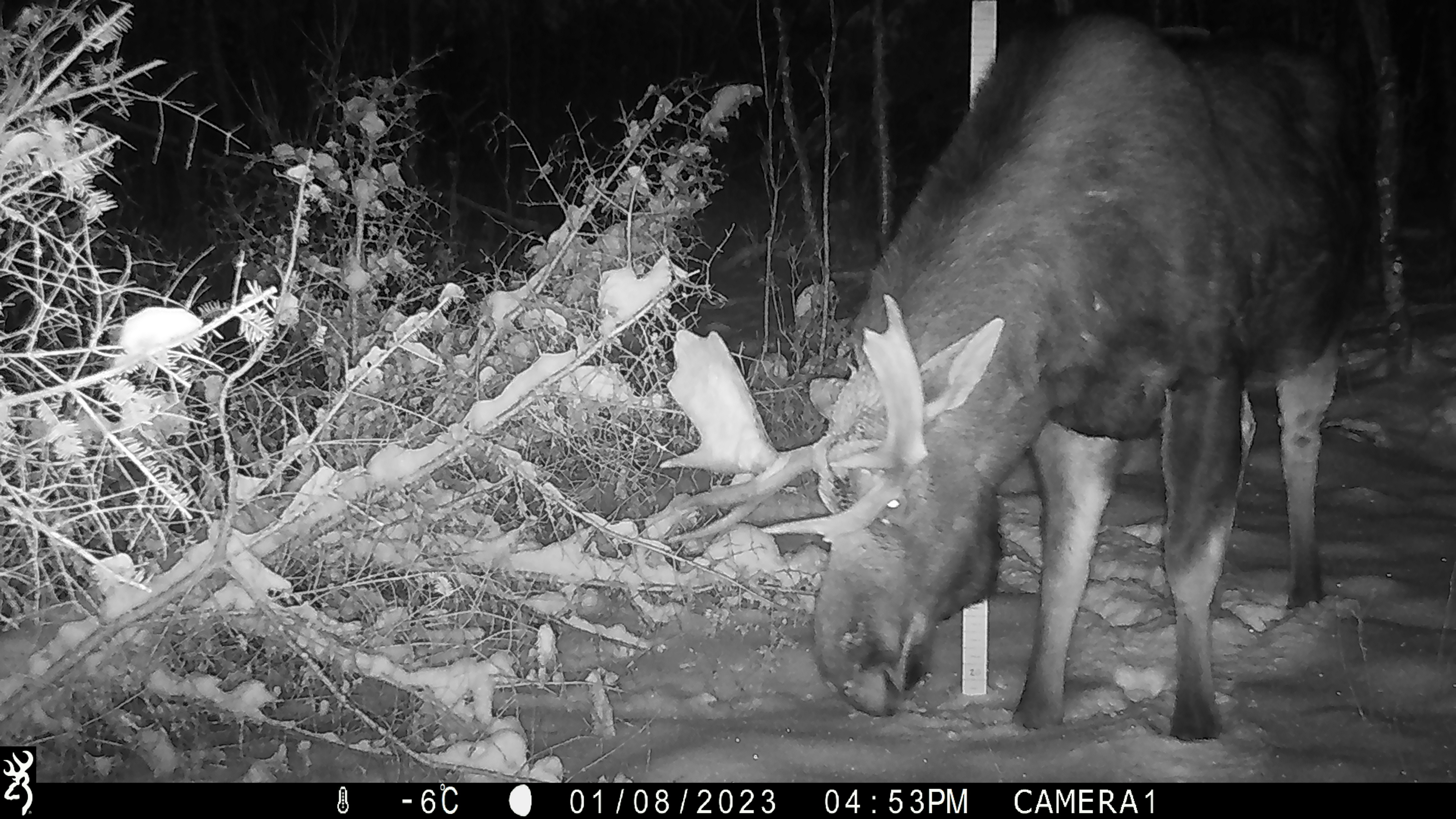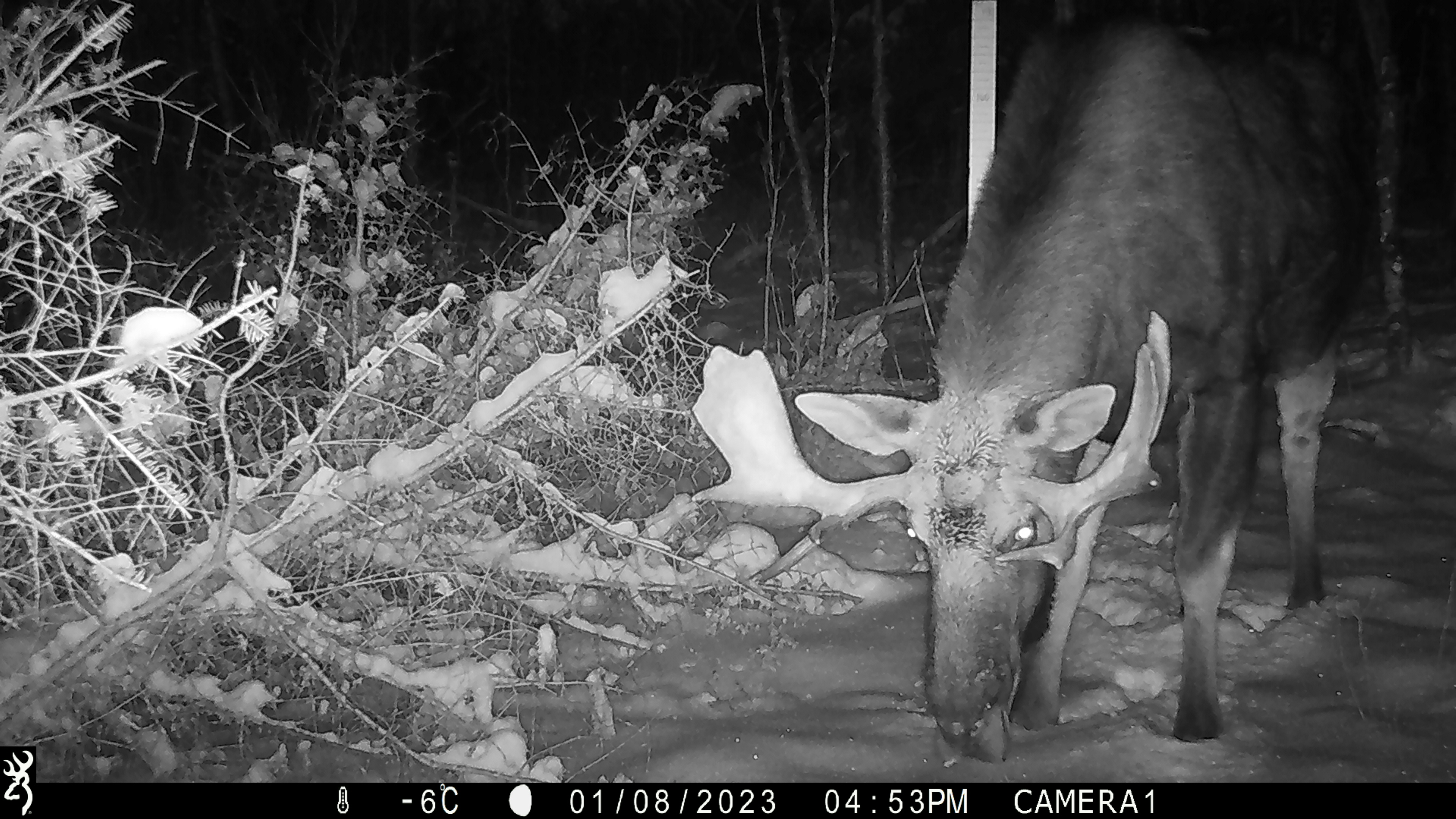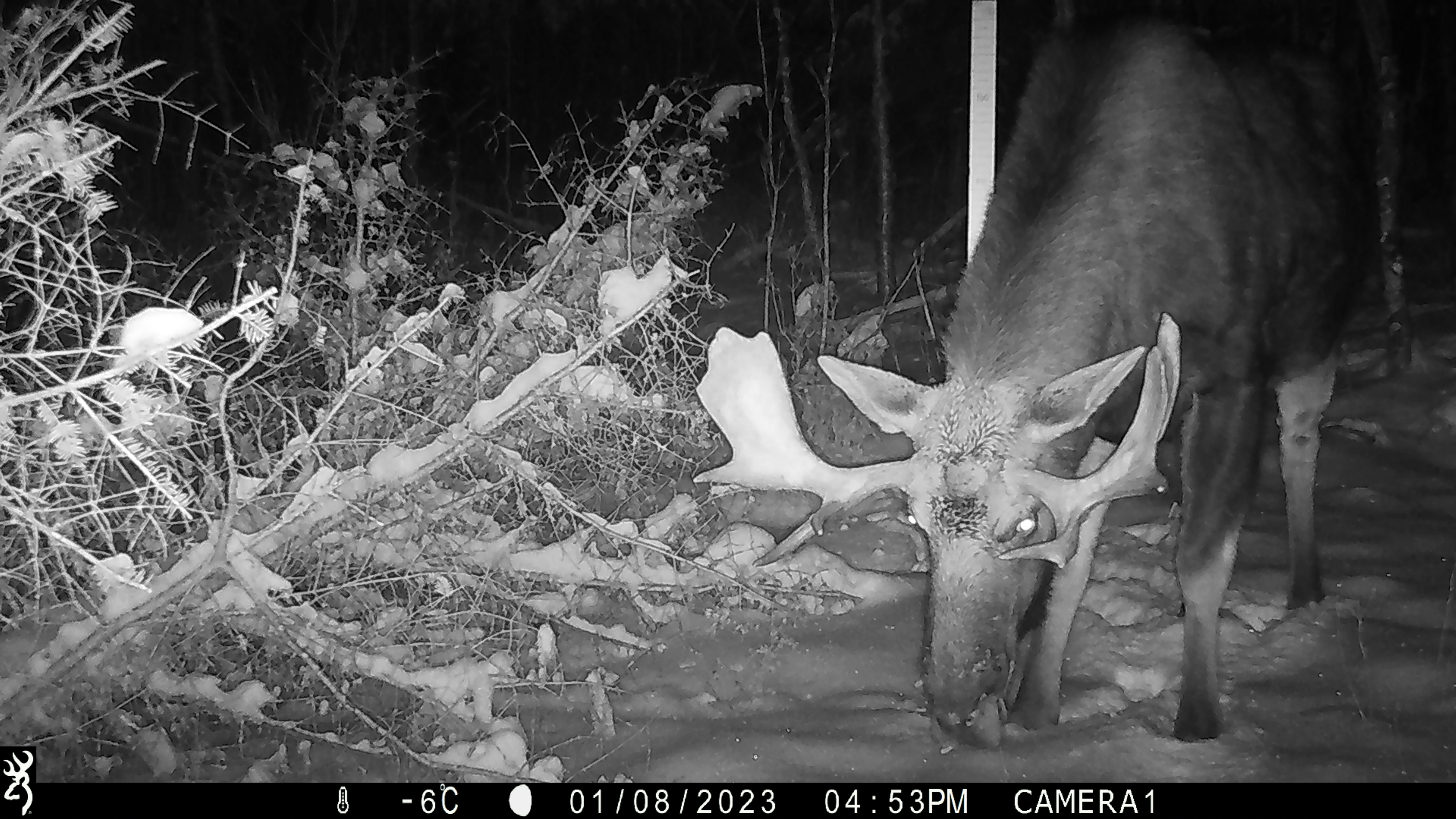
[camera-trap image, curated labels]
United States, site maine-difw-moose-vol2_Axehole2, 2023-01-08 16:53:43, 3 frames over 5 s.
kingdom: Animalia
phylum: Chordata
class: Mammalia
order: Artiodactyla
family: Cervidae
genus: Alces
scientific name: Alces alces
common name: moose